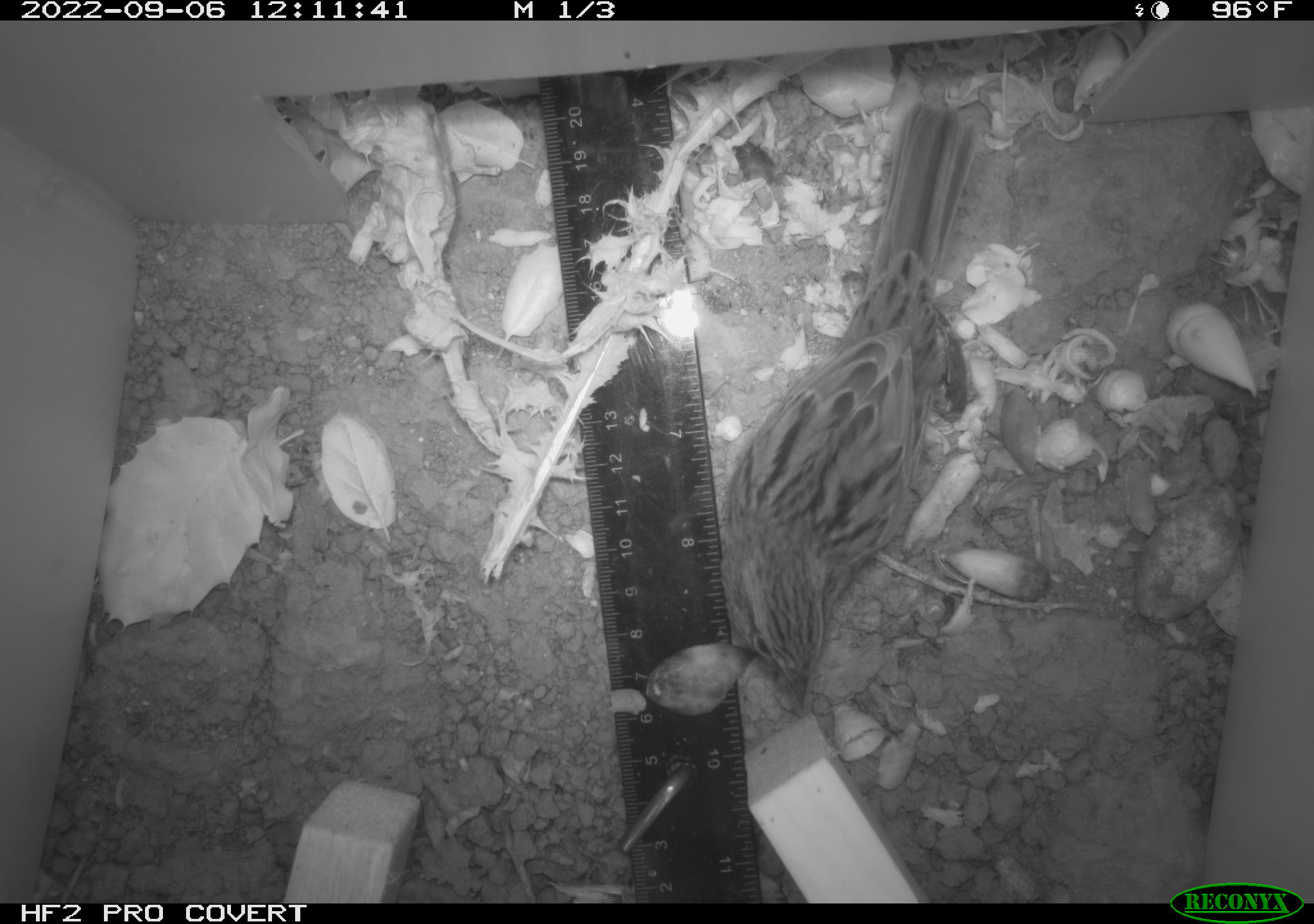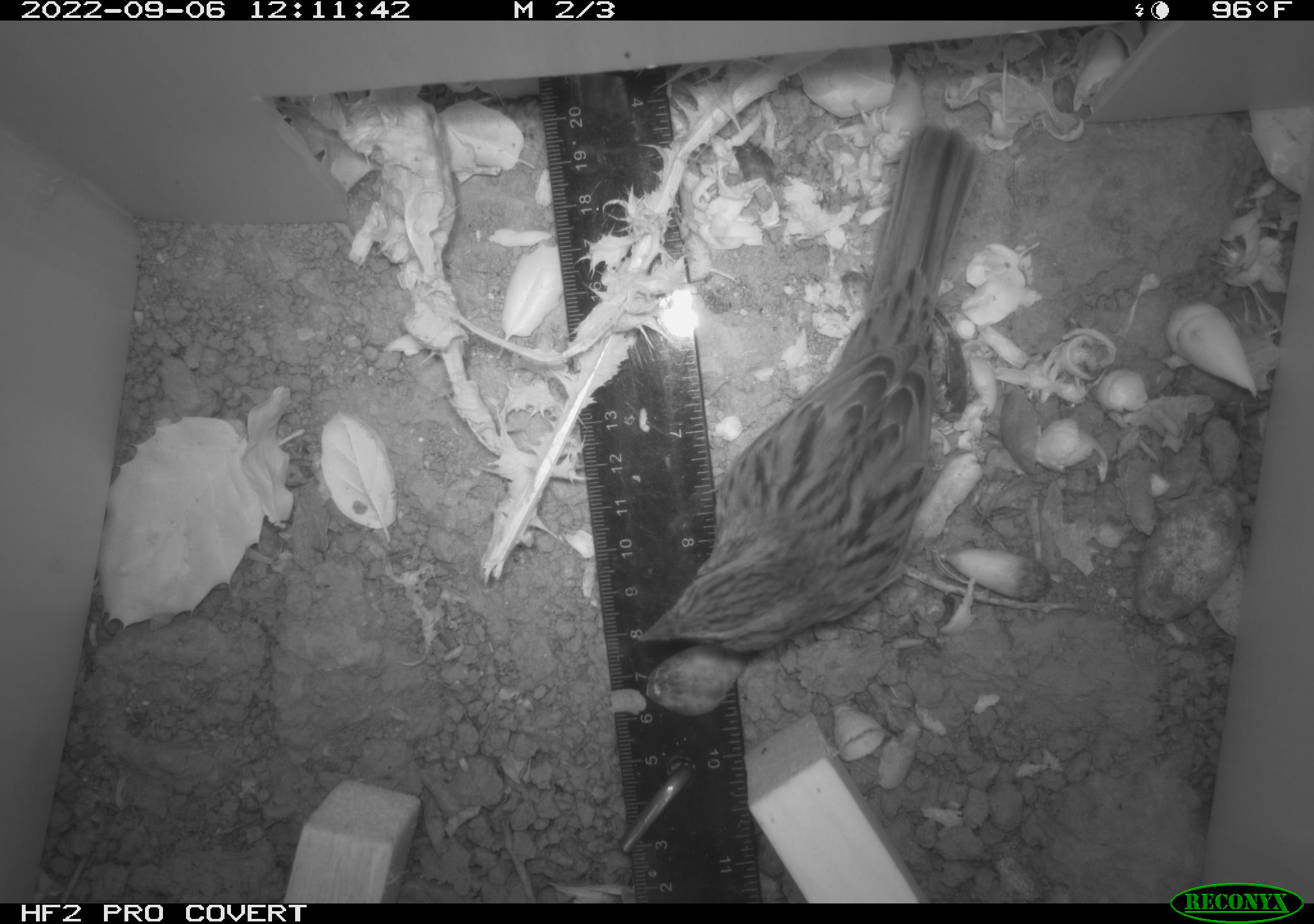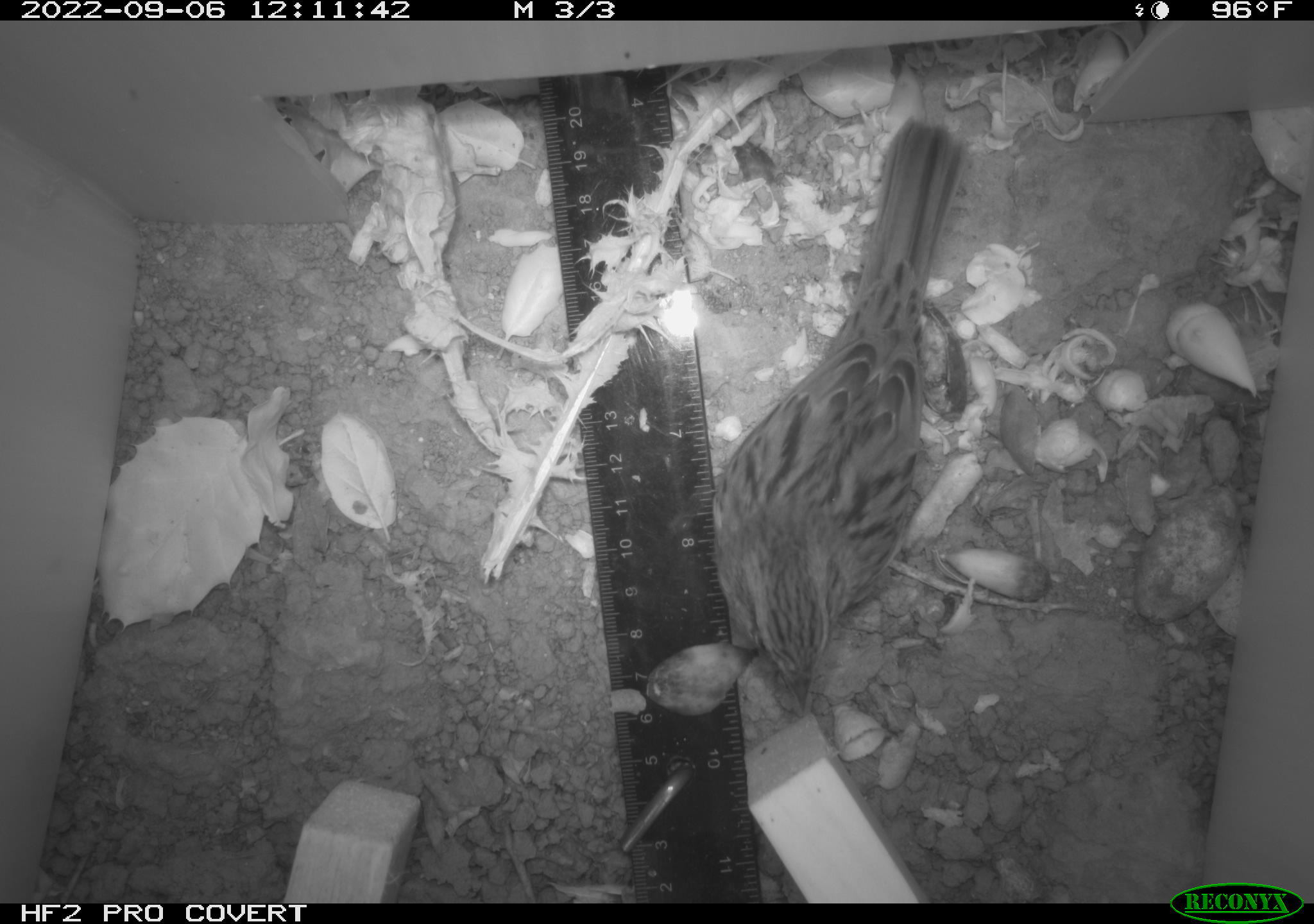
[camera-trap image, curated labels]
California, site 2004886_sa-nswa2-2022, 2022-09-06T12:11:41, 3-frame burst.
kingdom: Animalia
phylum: Chordata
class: Aves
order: Passeriformes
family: Passerellidae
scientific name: Passerellidae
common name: new world sparrows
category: passerellidae family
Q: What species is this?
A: Passerellidae family (new world sparrows) (Passerellidae).